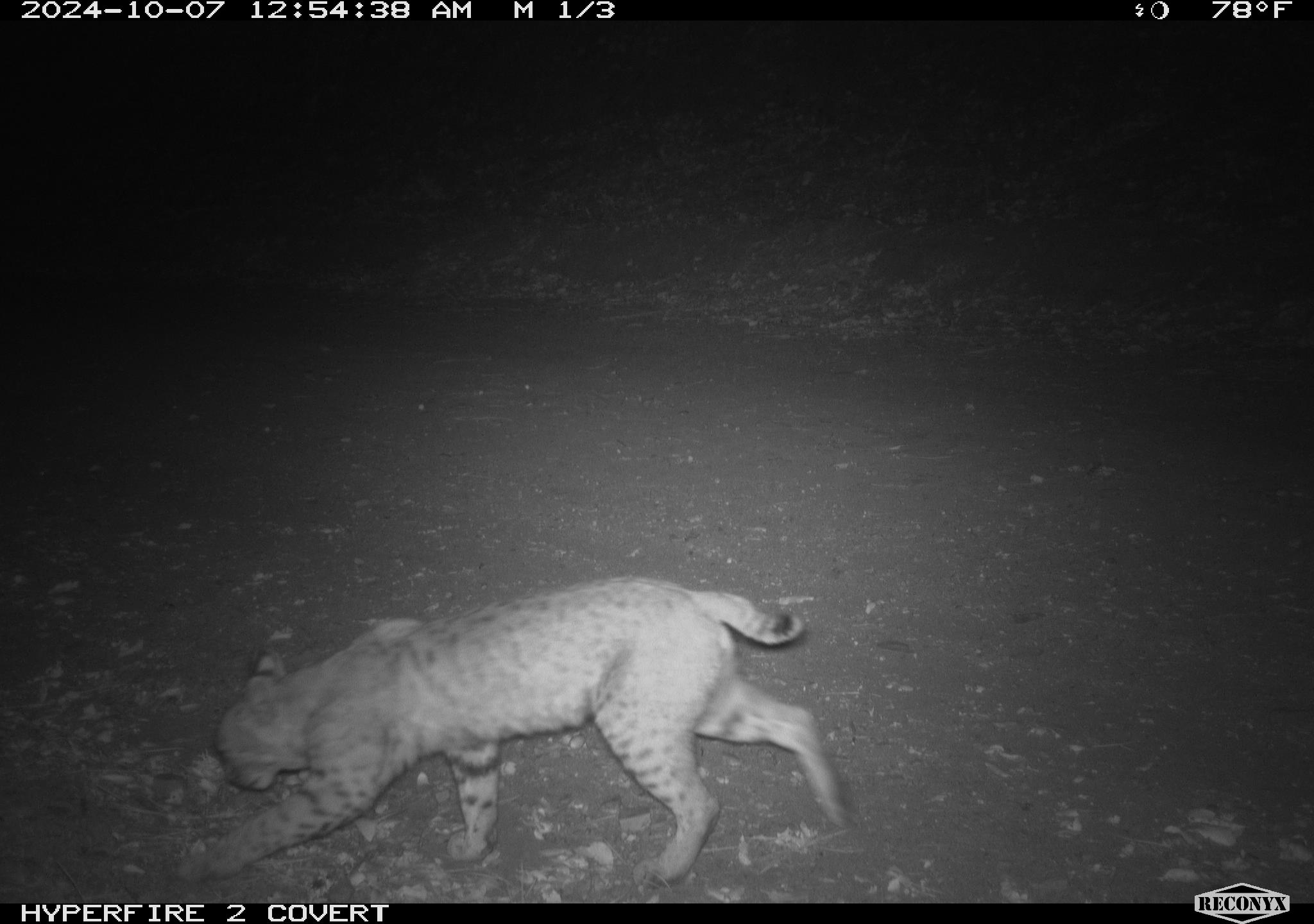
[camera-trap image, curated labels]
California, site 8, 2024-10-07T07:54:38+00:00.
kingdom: Animalia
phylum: Chordata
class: Mammalia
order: Carnivora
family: Felidae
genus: Lynx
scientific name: Lynx rufus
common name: bobcat